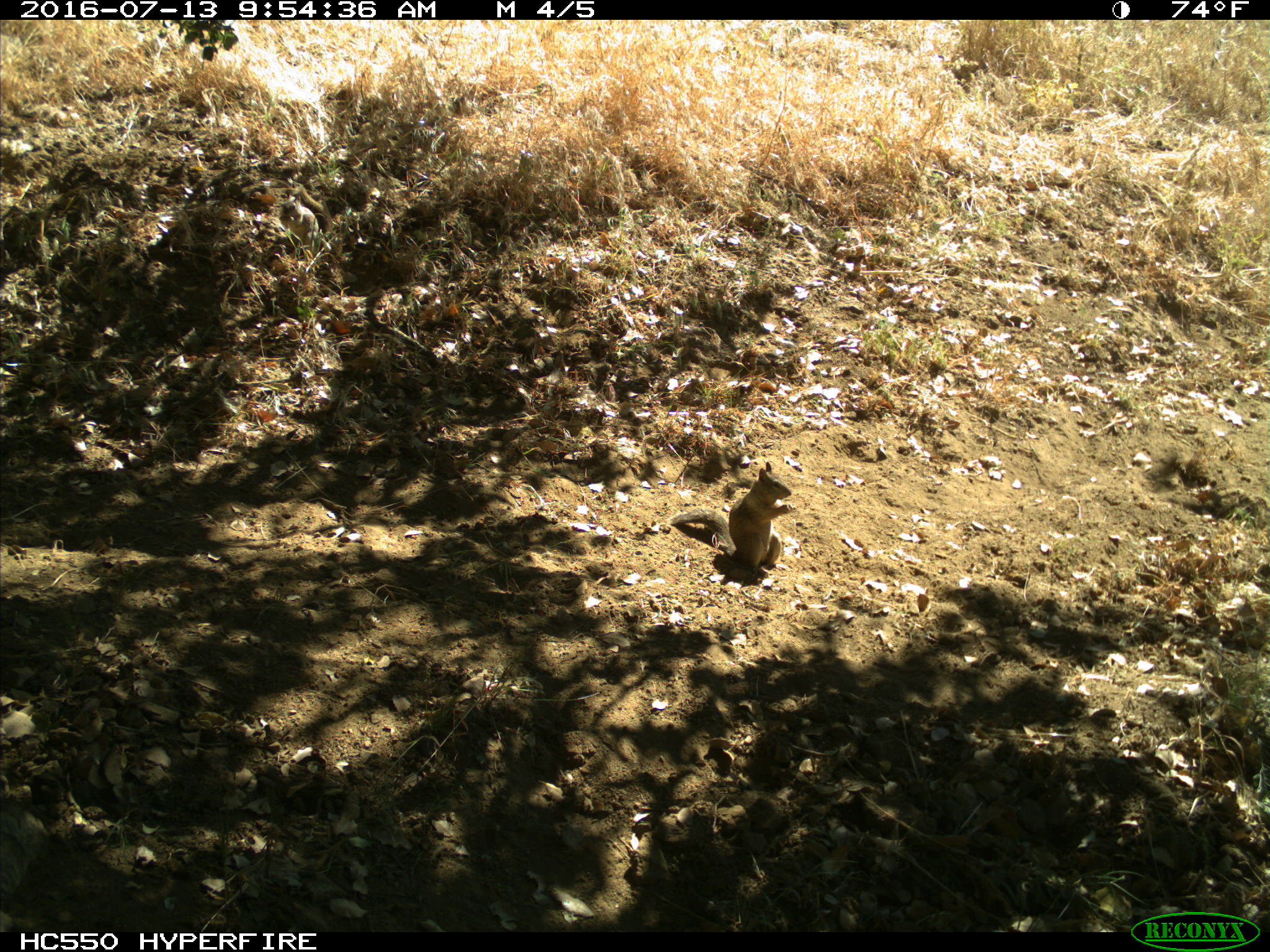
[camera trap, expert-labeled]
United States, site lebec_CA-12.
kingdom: Animalia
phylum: Chordata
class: Mammalia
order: Rodentia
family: Sciuridae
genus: Otospermophilus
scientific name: Otospermophilus beecheyi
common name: california ground squirrel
Otospermophilus beecheyi (california ground squirrel).